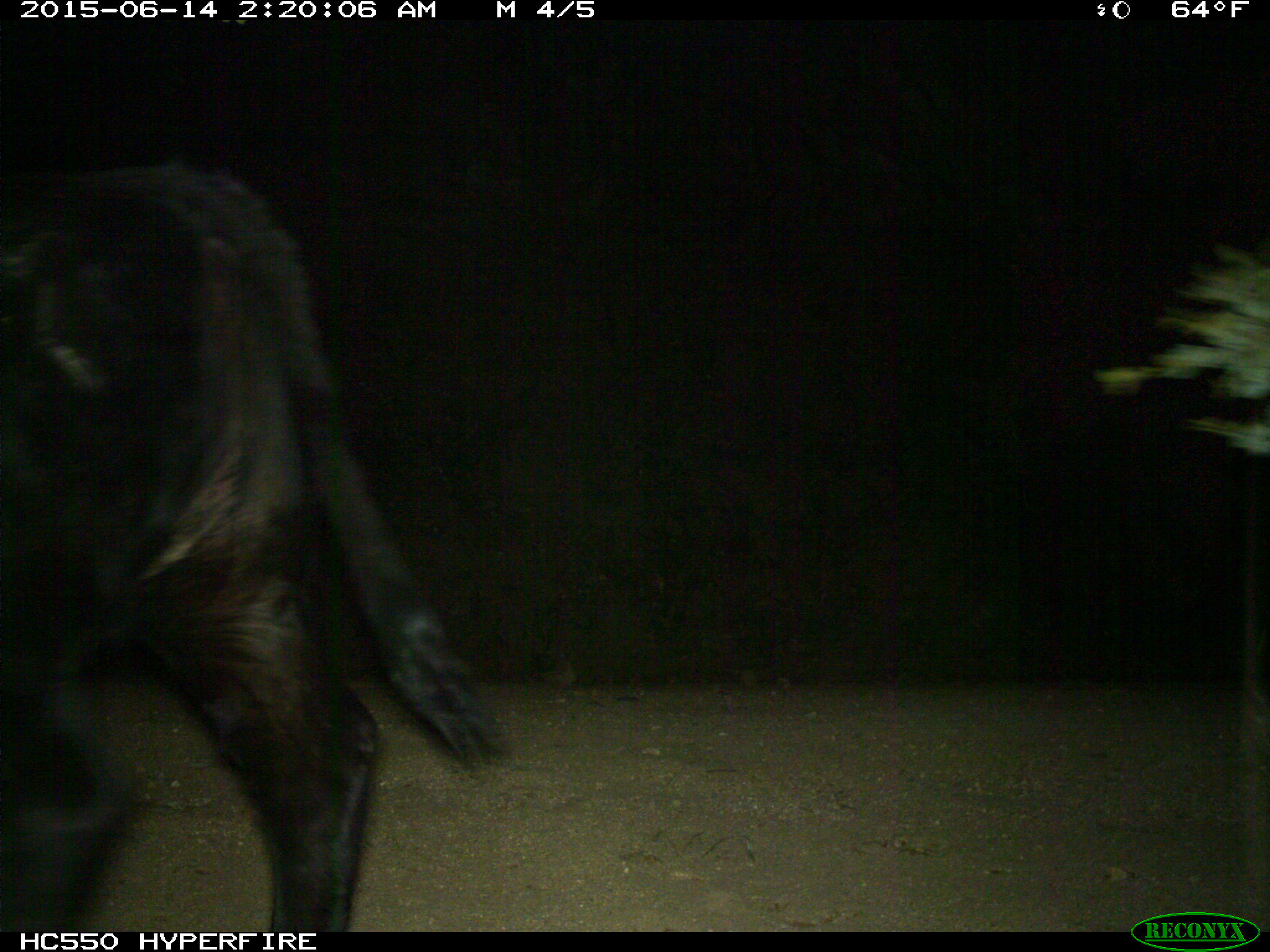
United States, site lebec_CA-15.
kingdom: Animalia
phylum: Chordata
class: Mammalia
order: Artiodactyla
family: Bovidae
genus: Bos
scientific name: Bos taurus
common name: domestic cow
Bos taurus (domestic cow).